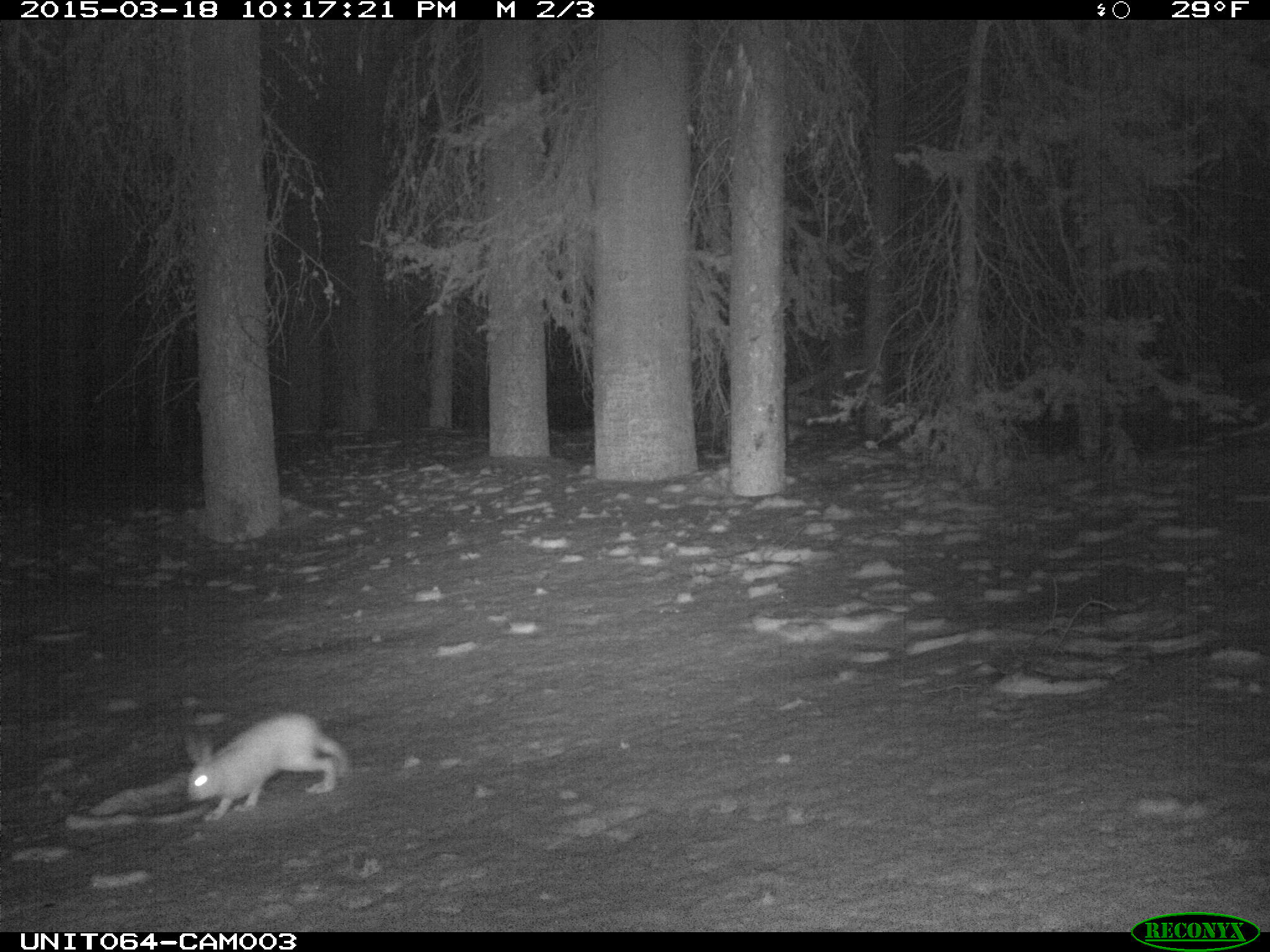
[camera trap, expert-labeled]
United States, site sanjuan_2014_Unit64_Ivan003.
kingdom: Animalia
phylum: Chordata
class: Mammalia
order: Lagomorpha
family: Leporidae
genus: Lepus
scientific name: Lepus americanus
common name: snowshoe hare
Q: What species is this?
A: Lepus americanus (snowshoe hare).